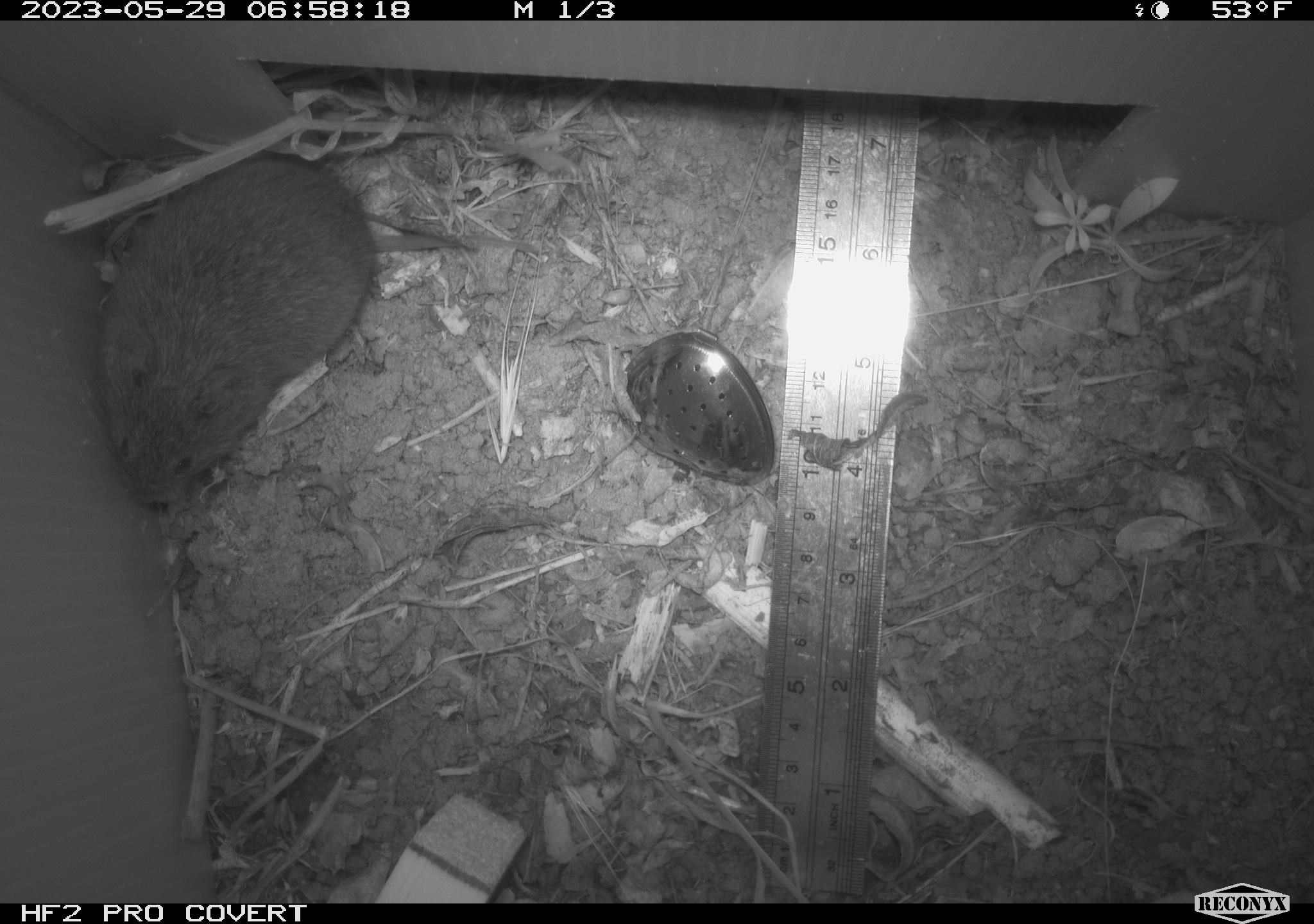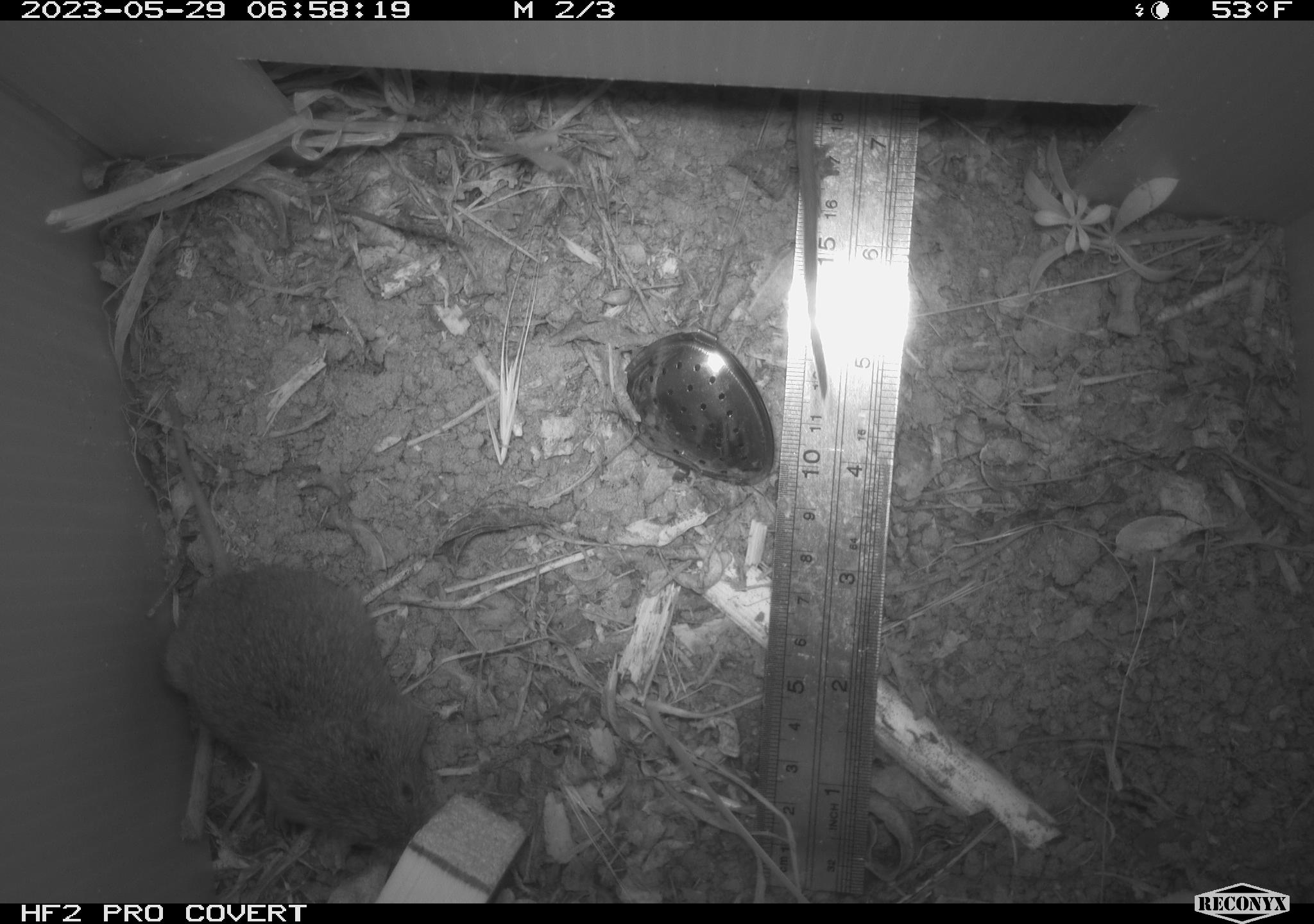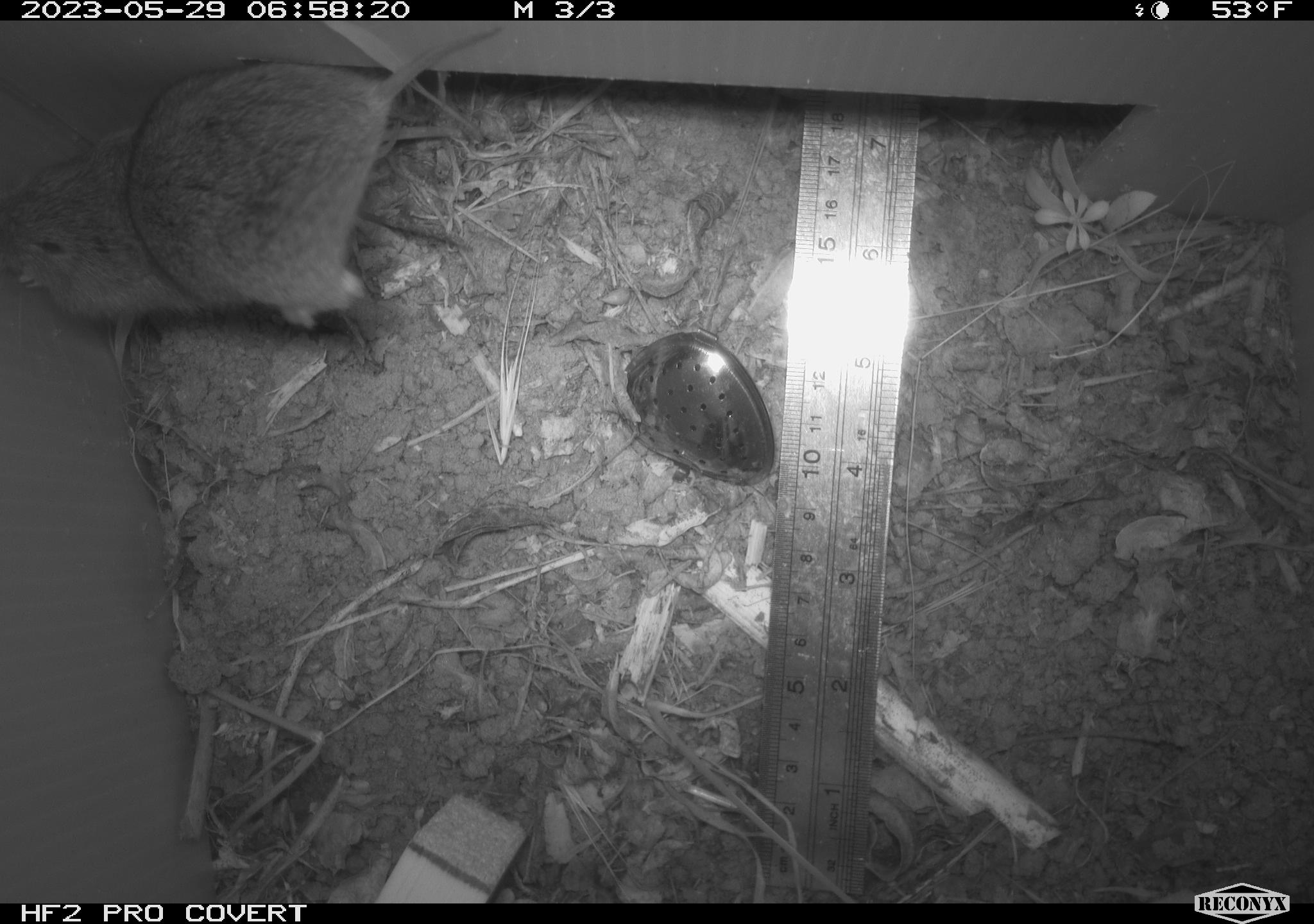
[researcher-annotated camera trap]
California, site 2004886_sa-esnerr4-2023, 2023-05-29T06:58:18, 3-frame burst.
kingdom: Animalia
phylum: Chordata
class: Mammalia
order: Rodentia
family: Cricetidae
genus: Microtus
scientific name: Microtus californicus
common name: california vole